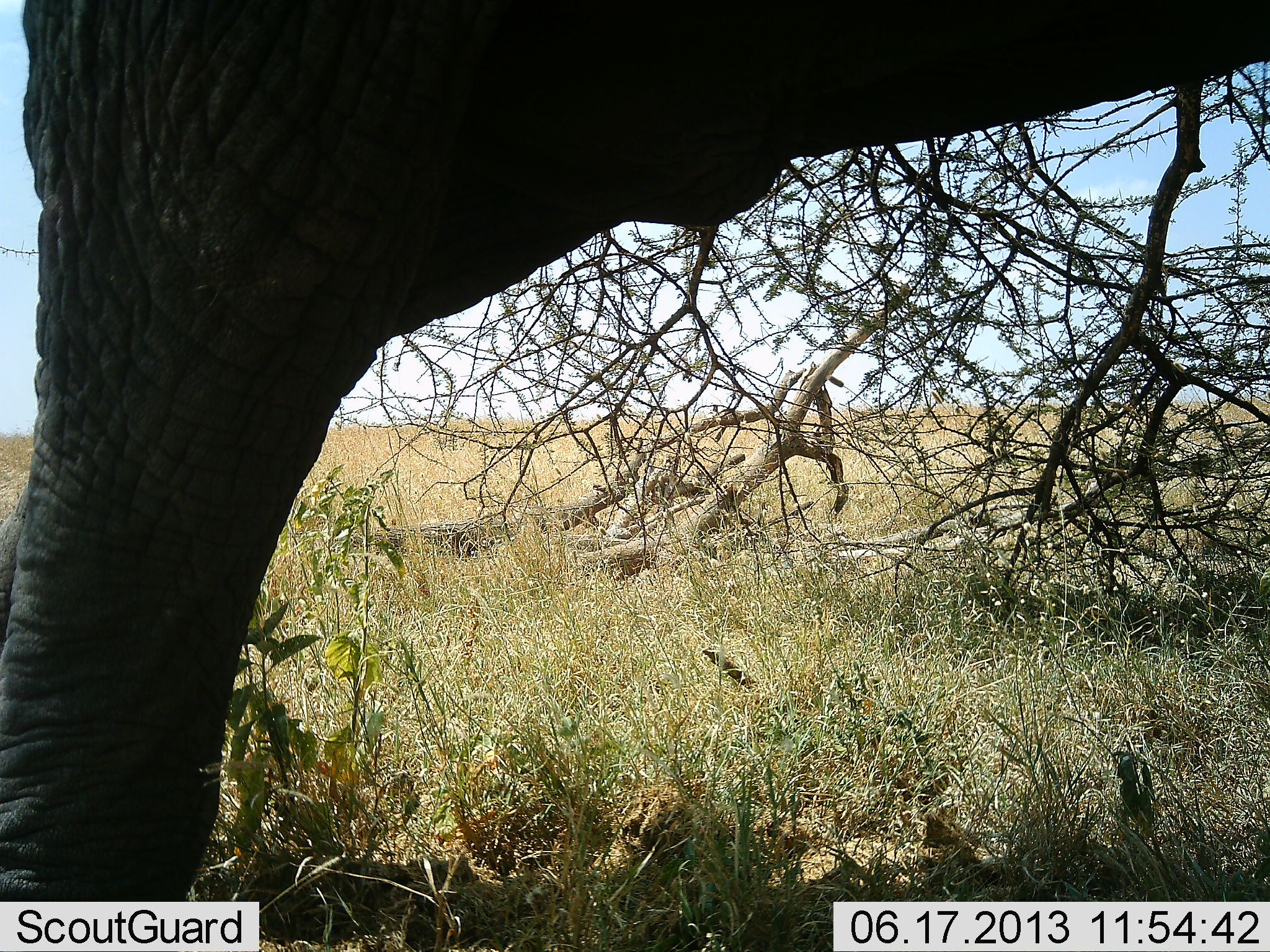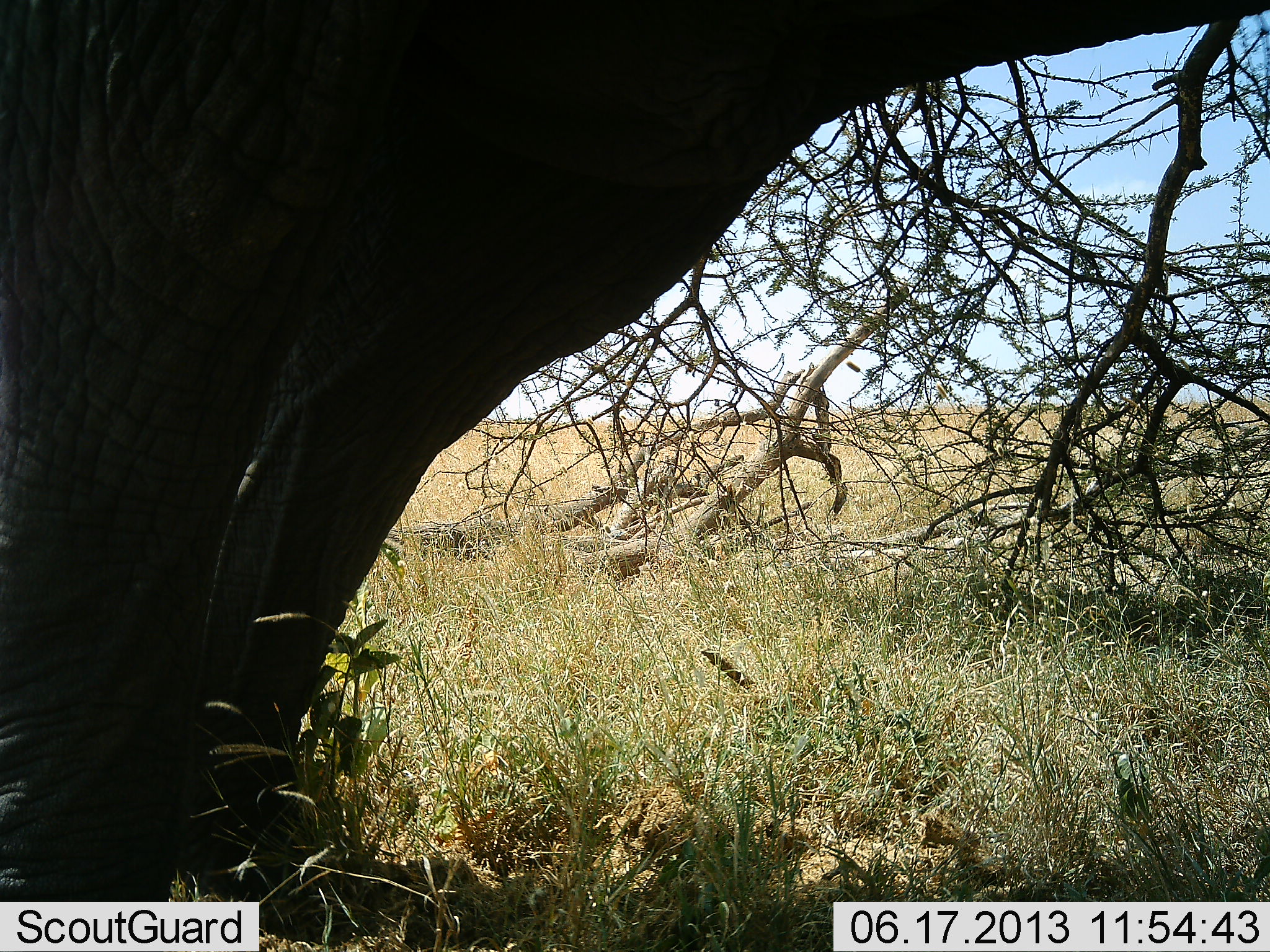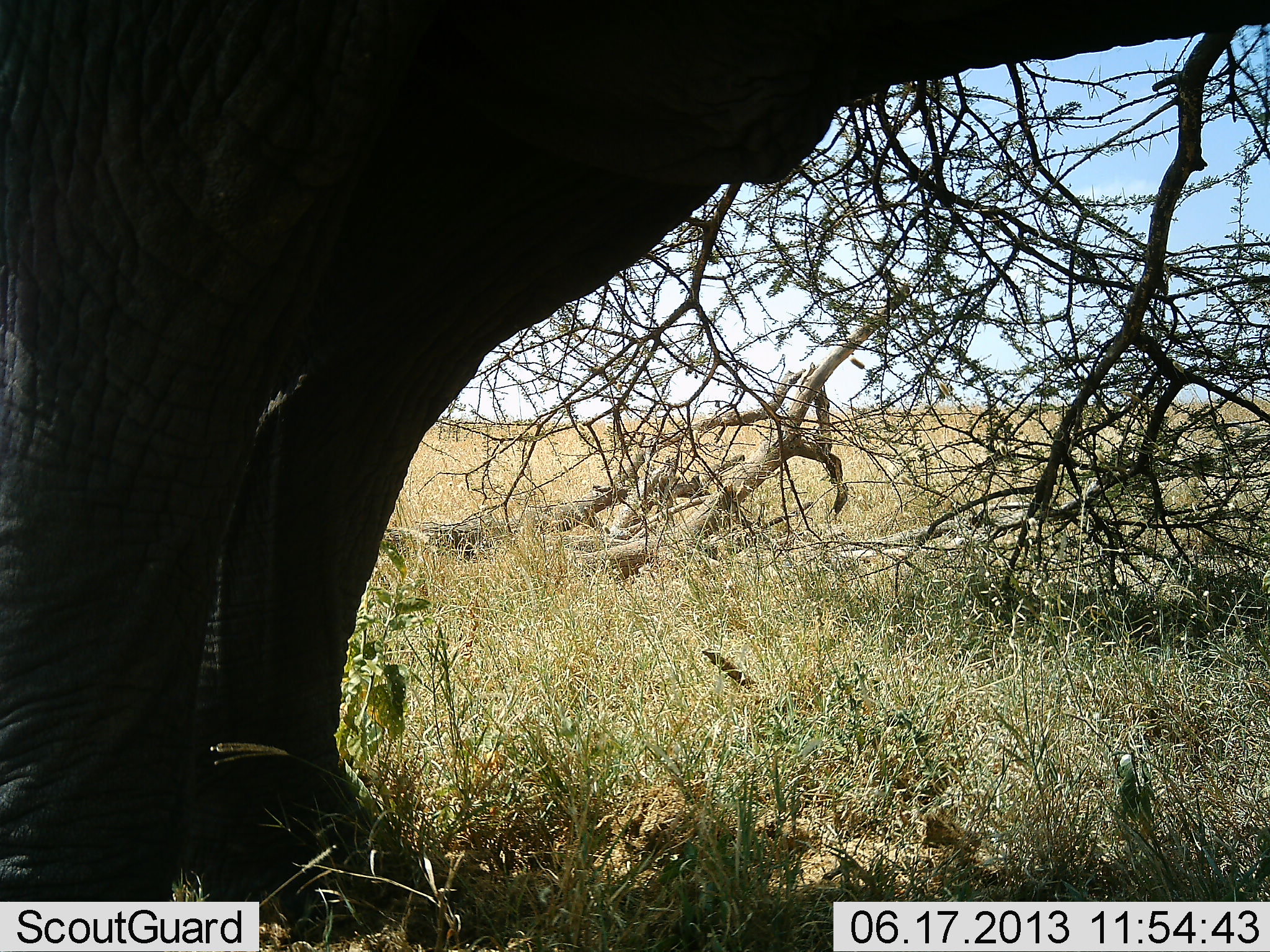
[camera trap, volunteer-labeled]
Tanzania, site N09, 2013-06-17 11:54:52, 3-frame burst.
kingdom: Animalia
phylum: Chordata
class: Mammalia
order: Proboscidea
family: Elephantidae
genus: Loxodonta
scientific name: Loxodonta africana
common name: african bush elephant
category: elephant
Elephant (african bush elephant) (Loxodonta africana), count 1. Behavior (volunteer vote fractions): standing 72%, resting 4%, moving 28%, interacting 0%. Young present (vote fraction): 0%. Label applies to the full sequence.